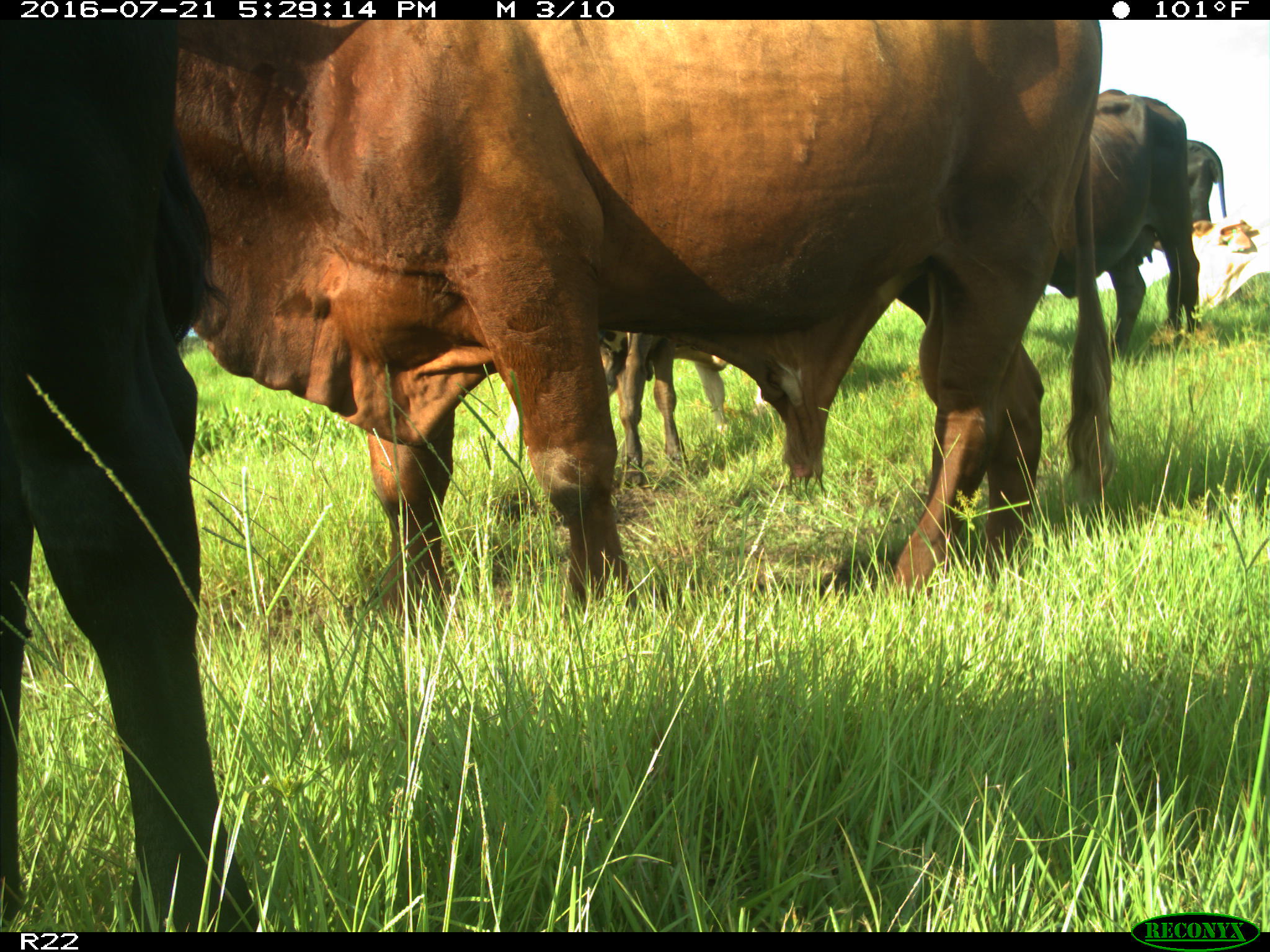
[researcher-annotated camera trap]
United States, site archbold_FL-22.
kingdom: Animalia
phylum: Chordata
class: Mammalia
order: Artiodactyla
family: Bovidae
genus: Bos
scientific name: Bos taurus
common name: domestic cow